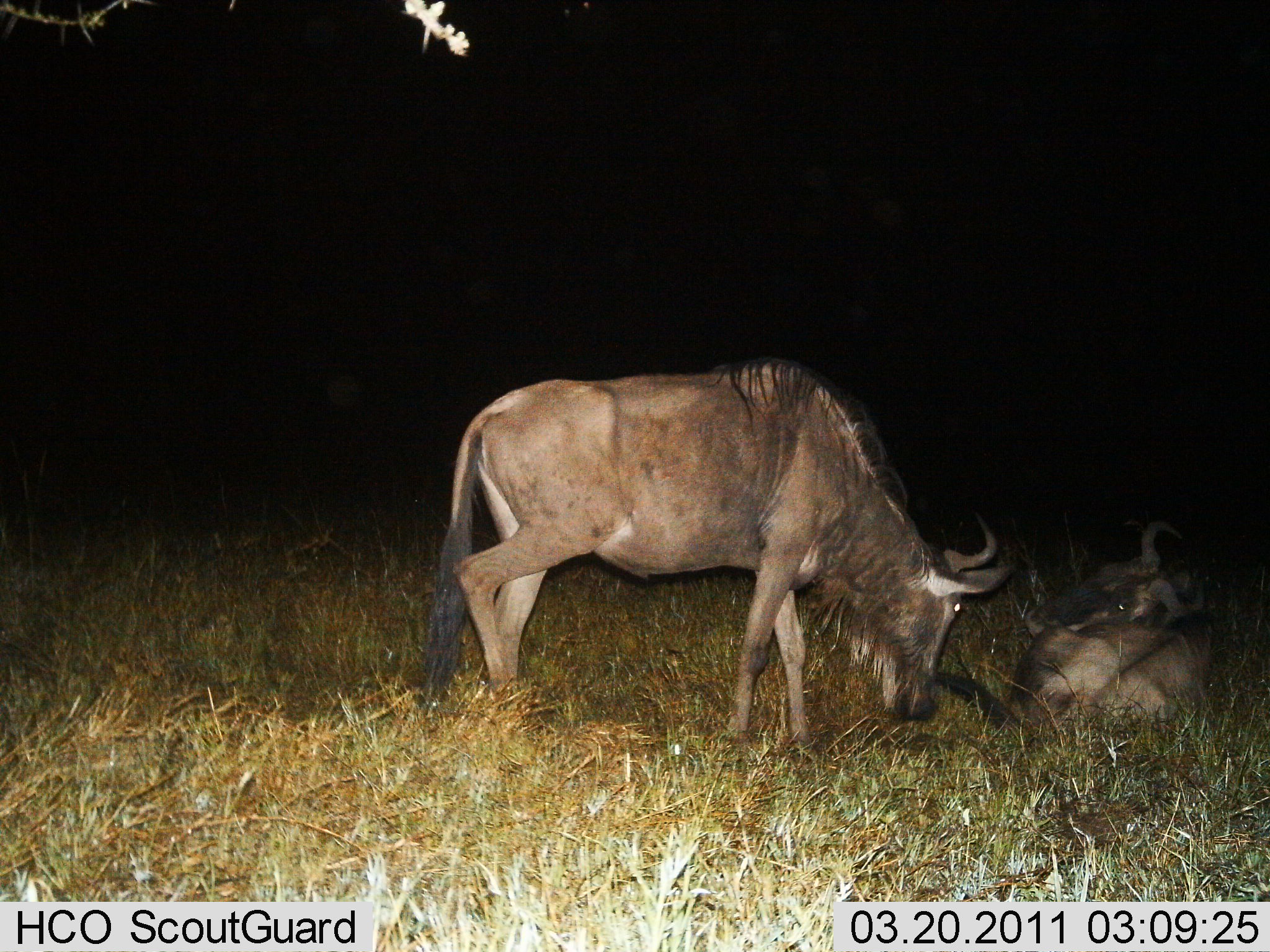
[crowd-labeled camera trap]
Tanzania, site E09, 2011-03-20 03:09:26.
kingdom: Animalia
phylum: Chordata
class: Mammalia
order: Artiodactyla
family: Bovidae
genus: Connochaetes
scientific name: Connochaetes taurinus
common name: blue wildebeest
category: wildebeest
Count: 2.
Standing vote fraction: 50%.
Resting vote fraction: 67%.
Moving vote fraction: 0%.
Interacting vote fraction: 25%.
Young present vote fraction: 0%.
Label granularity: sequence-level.